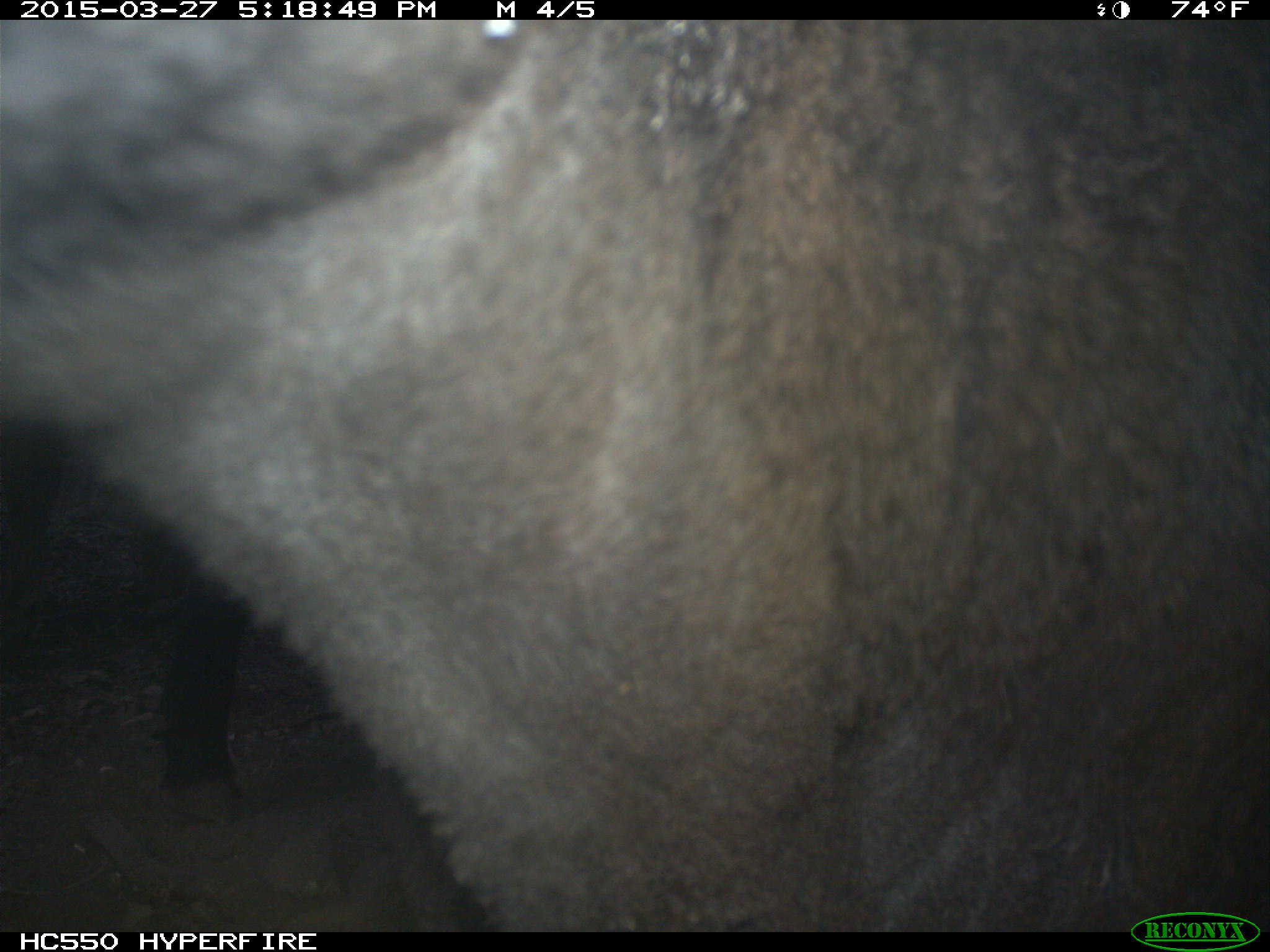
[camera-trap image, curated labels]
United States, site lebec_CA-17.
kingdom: Animalia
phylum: Chordata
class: Mammalia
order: Artiodactyla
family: Bovidae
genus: Bos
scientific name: Bos taurus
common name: domestic cow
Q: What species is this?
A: Bos taurus (domestic cow).